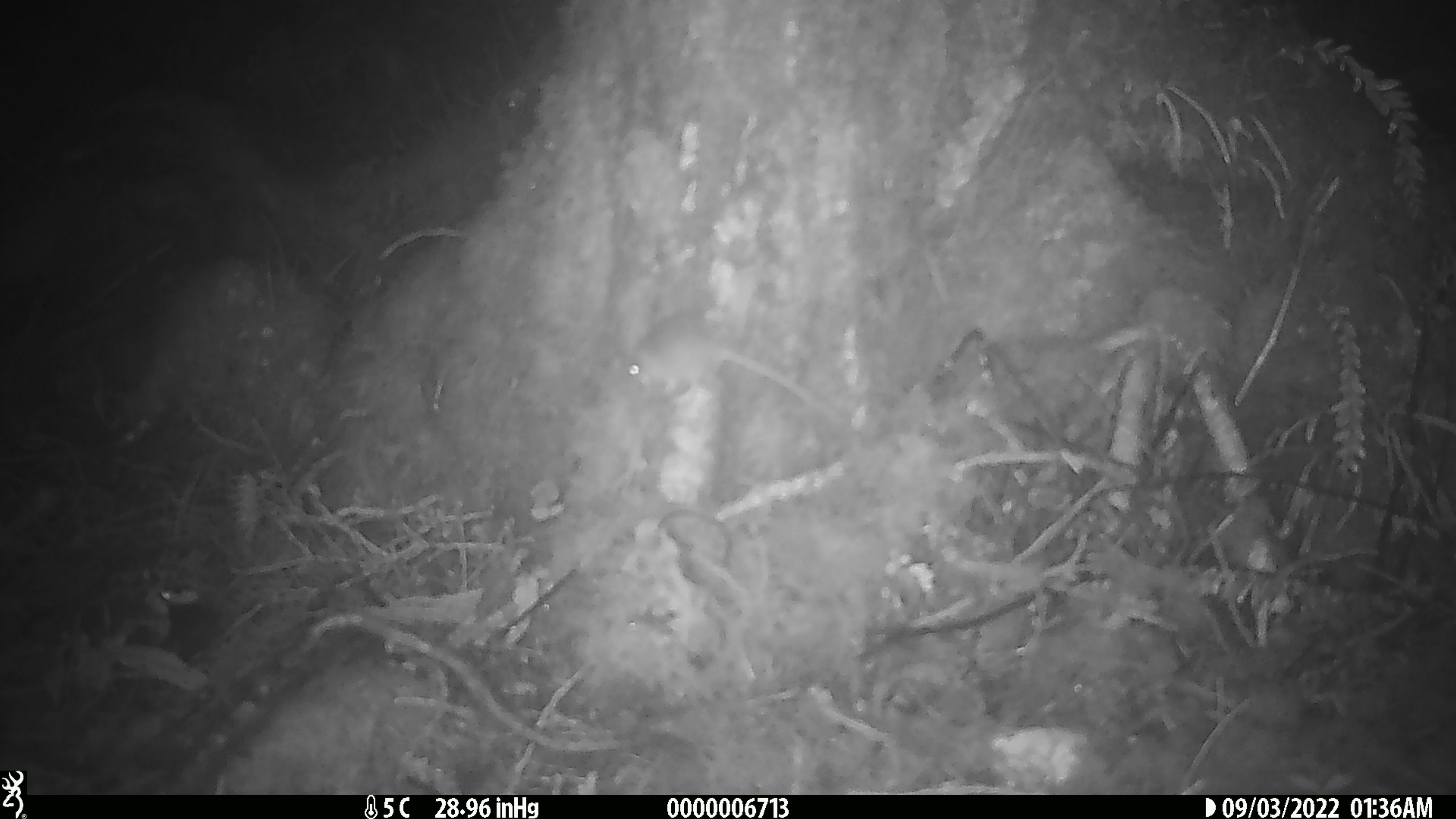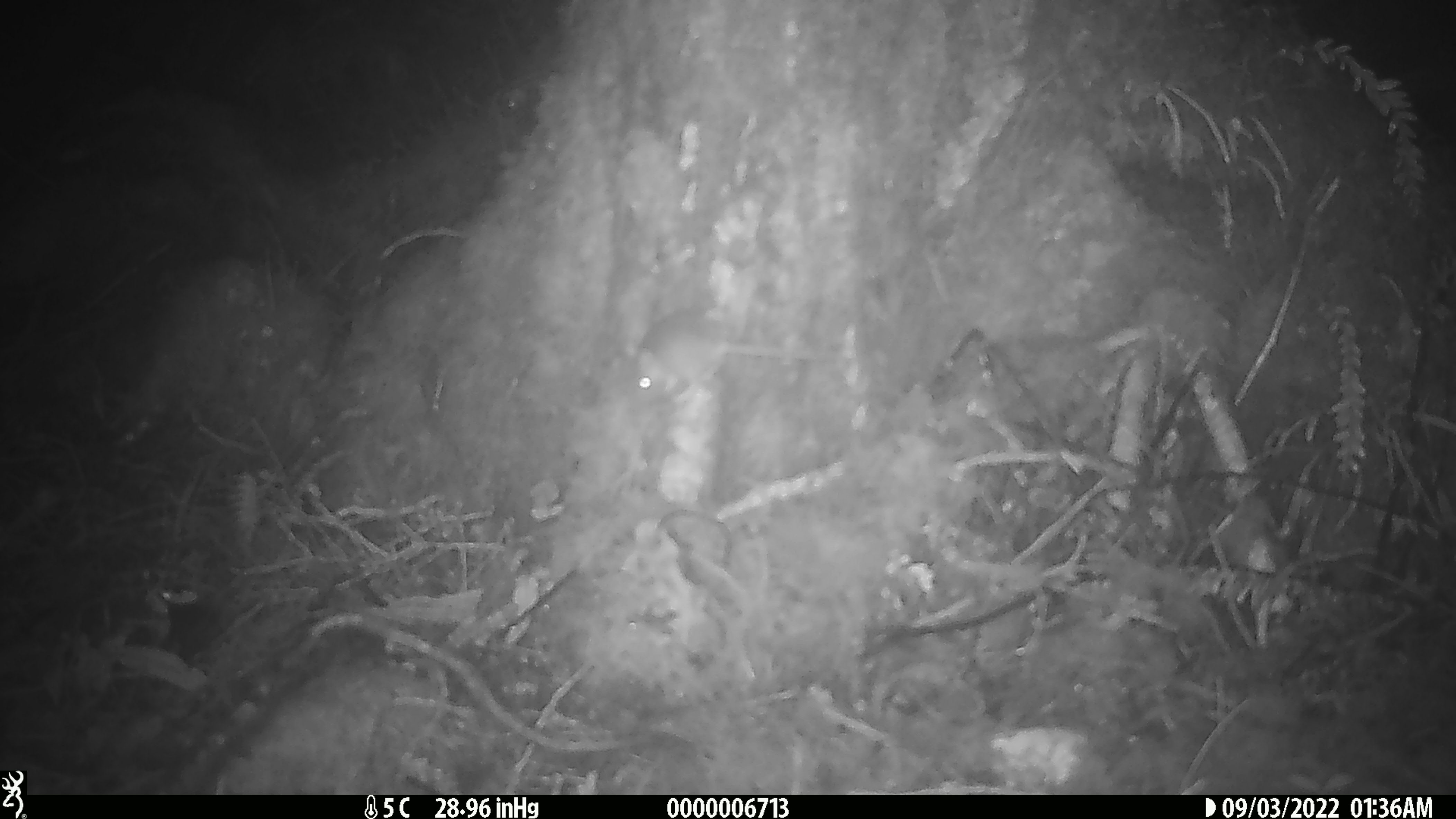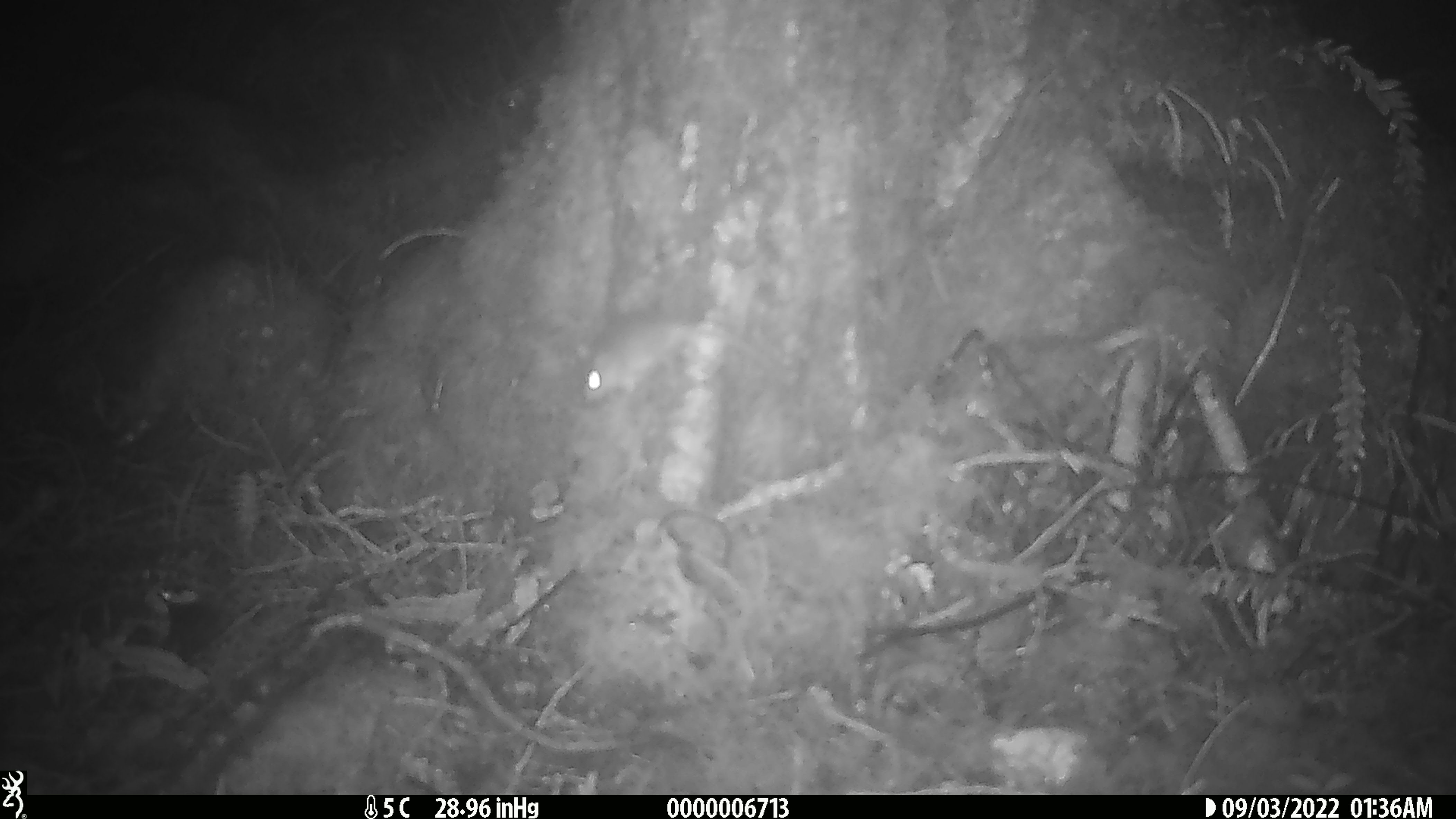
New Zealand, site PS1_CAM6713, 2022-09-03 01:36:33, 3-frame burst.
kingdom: Animalia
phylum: Chordata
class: Mammalia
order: Rodentia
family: Muridae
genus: Mus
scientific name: Mus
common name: mouse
Mouse (Mus).